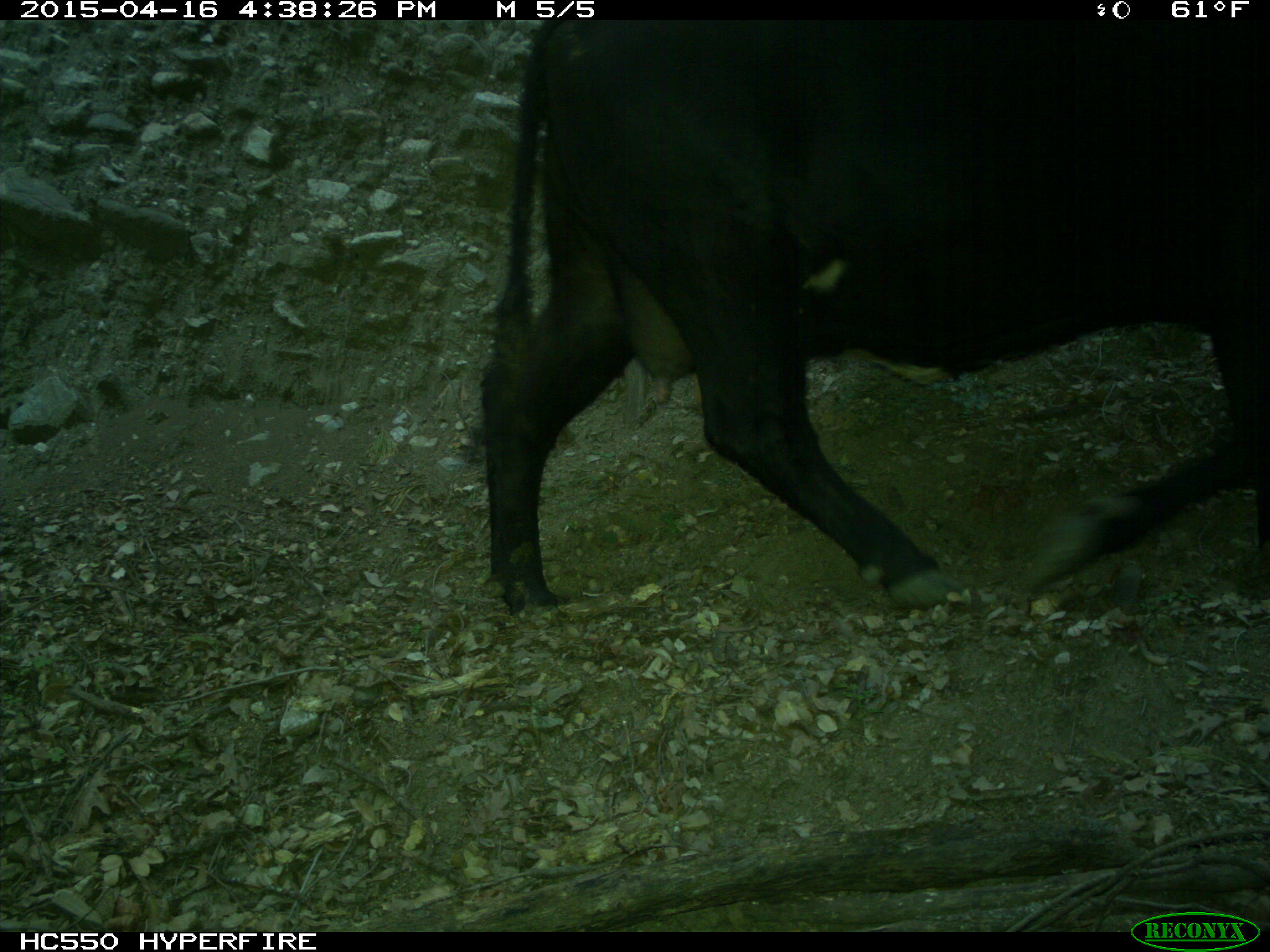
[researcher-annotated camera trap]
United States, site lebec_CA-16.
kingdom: Animalia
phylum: Chordata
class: Mammalia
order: Artiodactyla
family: Bovidae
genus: Bos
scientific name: Bos taurus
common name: domestic cow